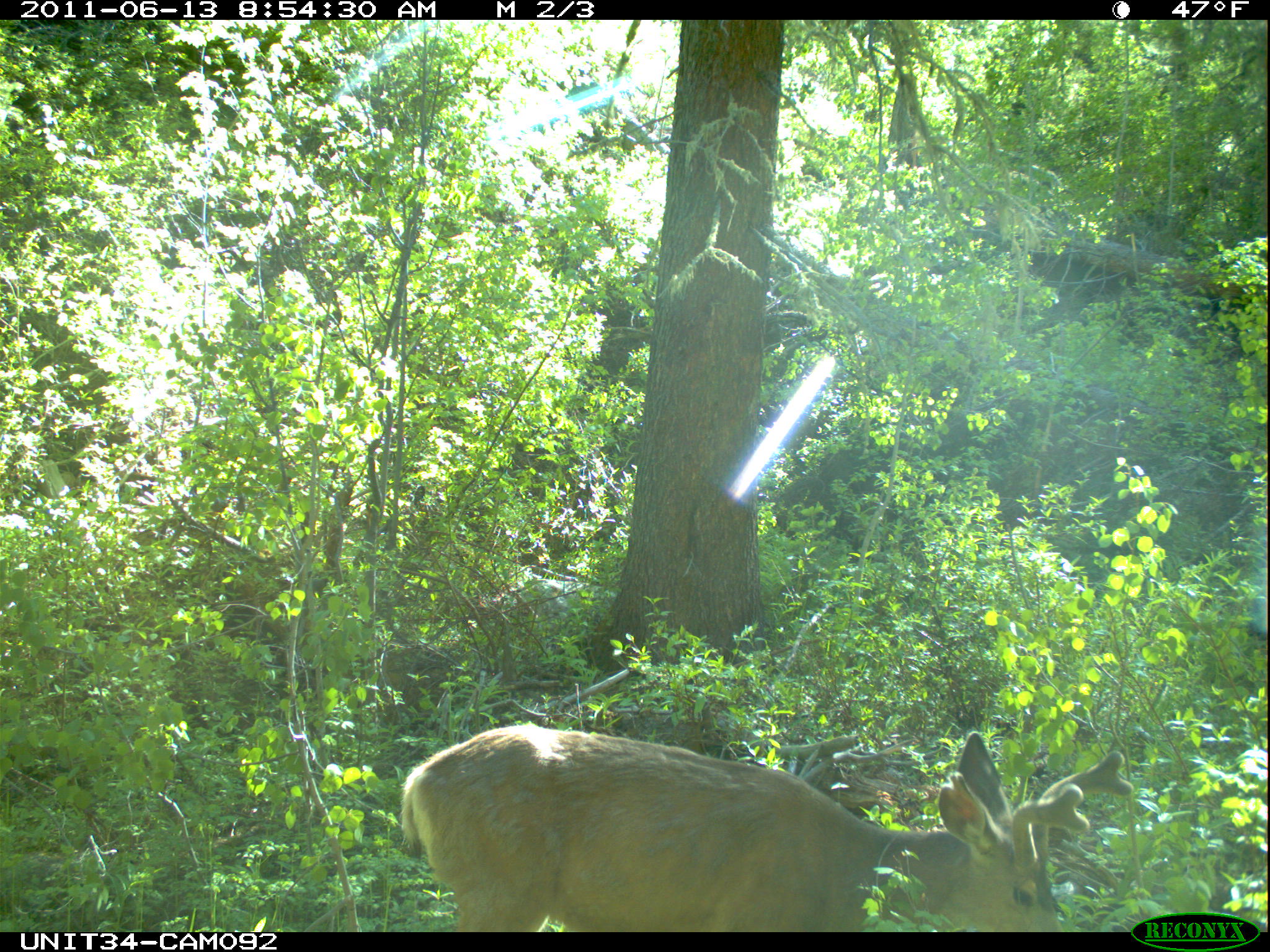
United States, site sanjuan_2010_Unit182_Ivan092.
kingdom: Animalia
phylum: Chordata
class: Mammalia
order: Artiodactyla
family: Cervidae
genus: Odocoileus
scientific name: Odocoileus hemionus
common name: mule deer